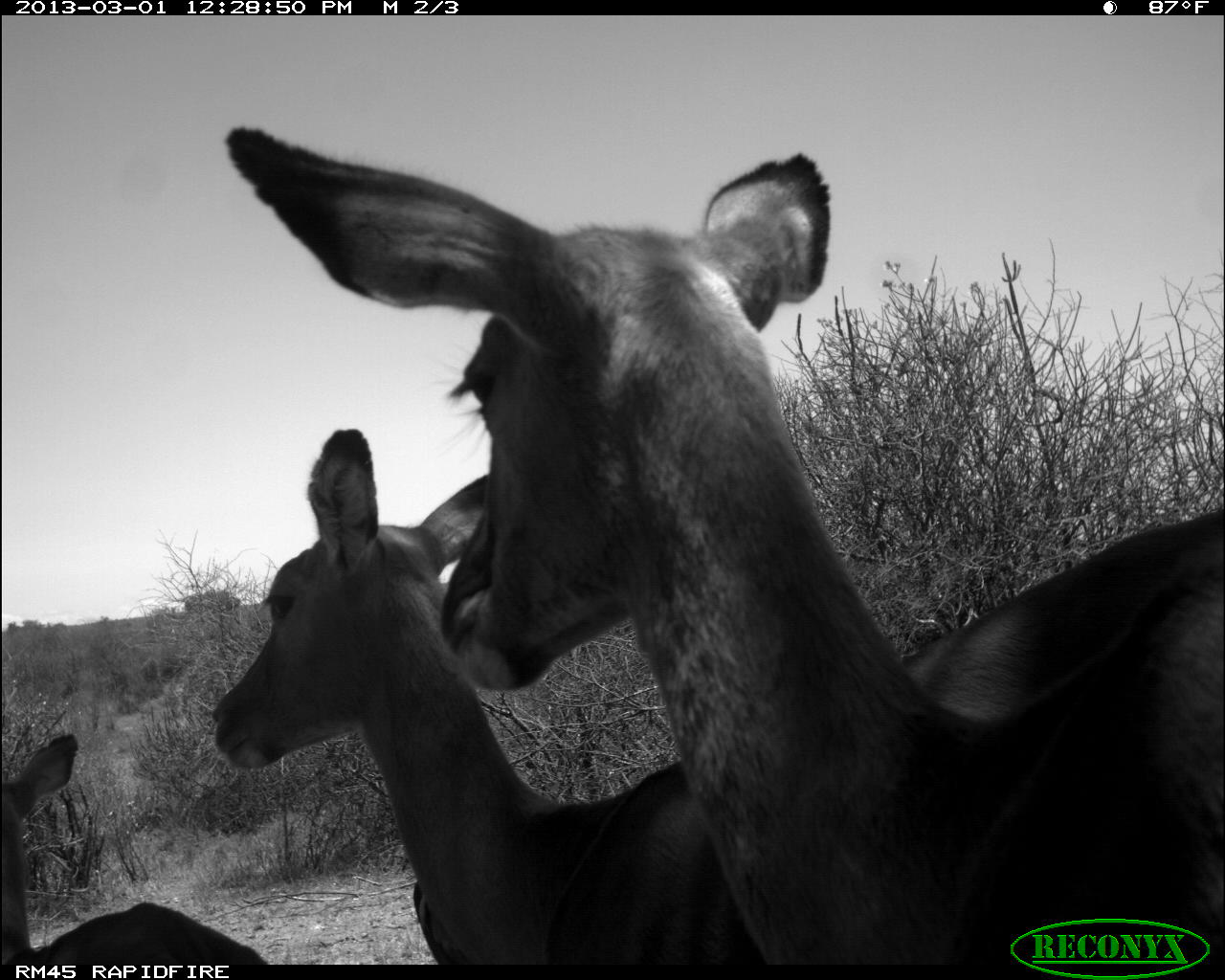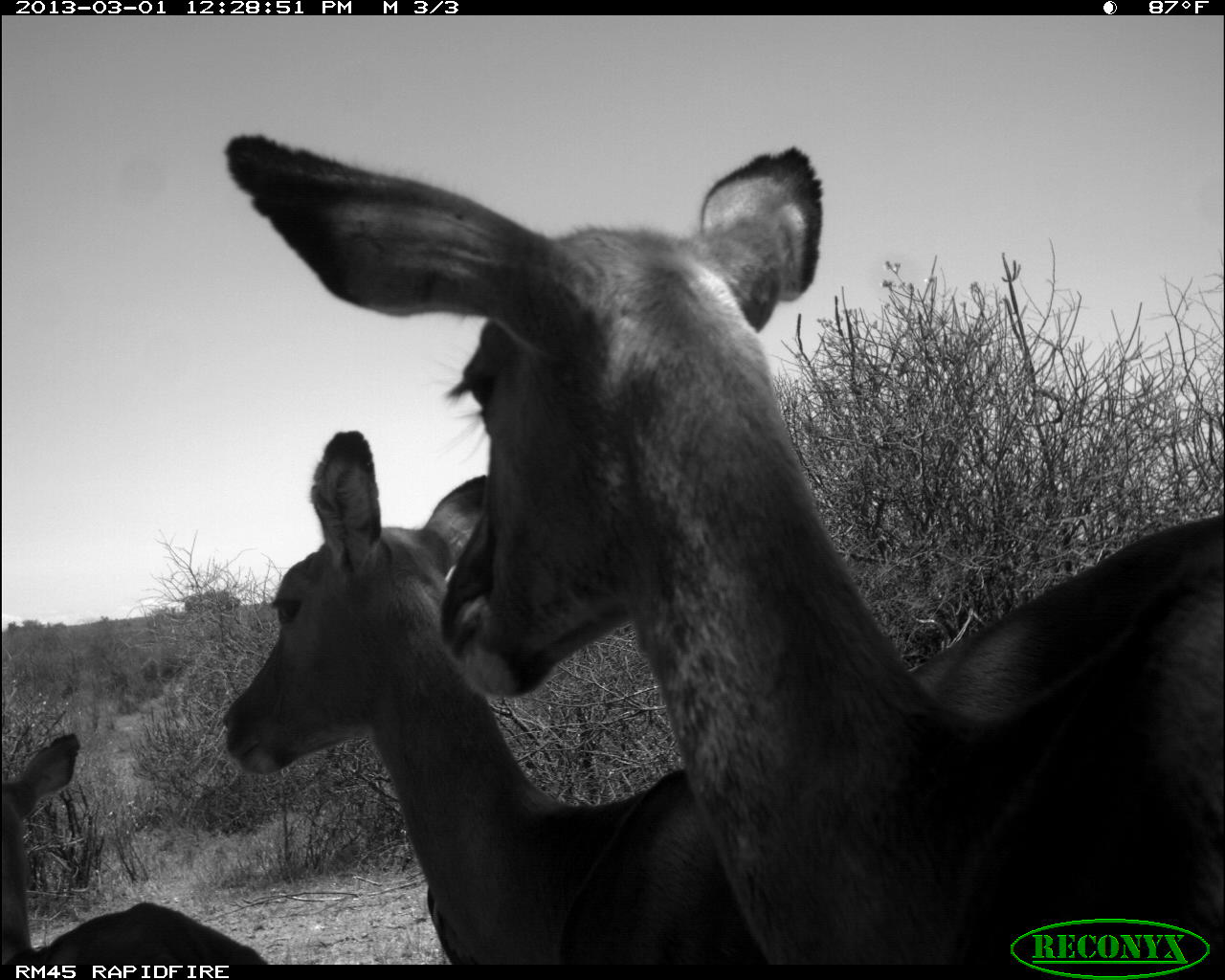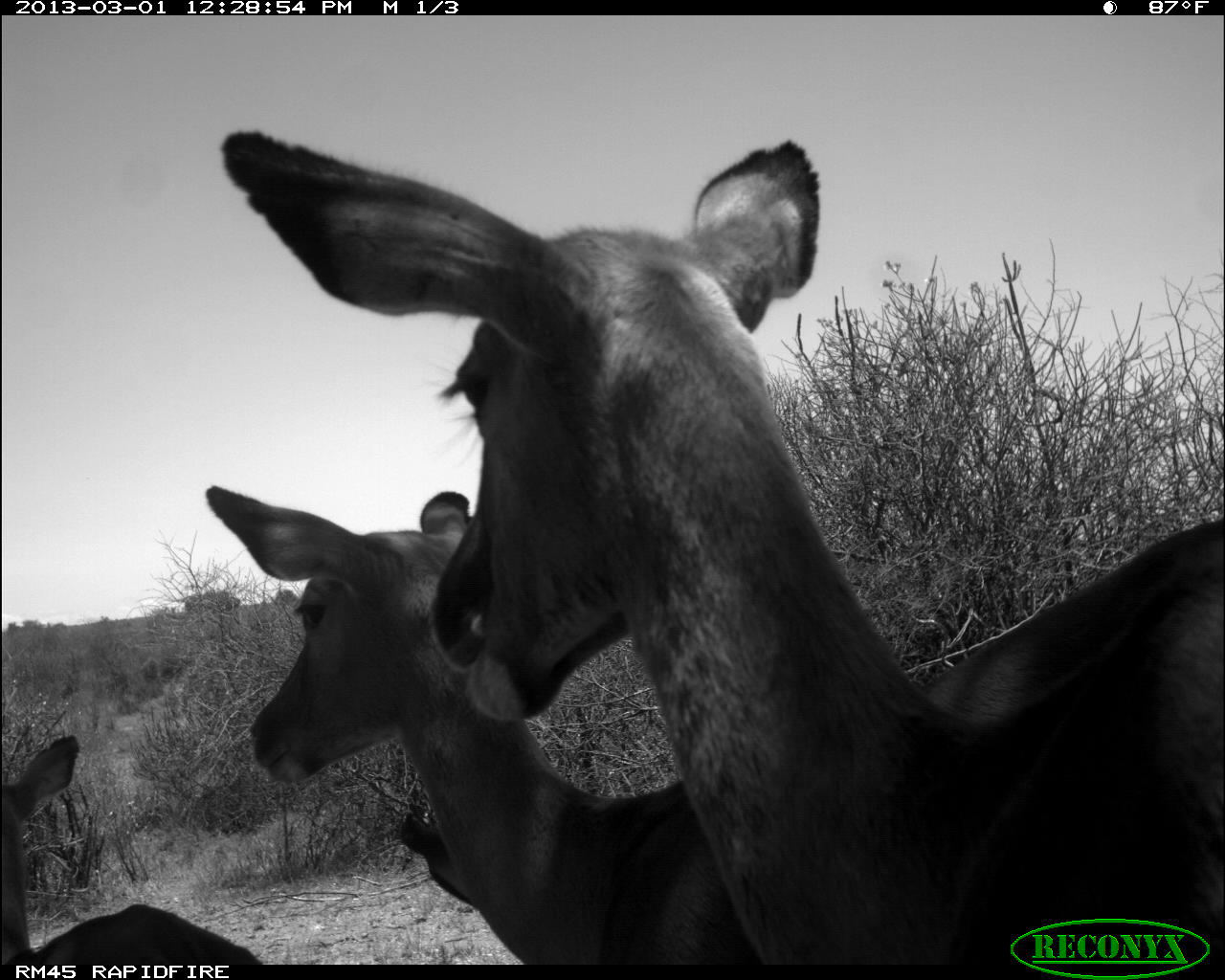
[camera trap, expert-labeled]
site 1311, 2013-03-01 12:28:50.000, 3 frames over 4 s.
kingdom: Animalia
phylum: Chordata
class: Mammalia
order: Artiodactyla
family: Bovidae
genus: Aepyceros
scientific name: Aepyceros melampus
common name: impala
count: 3